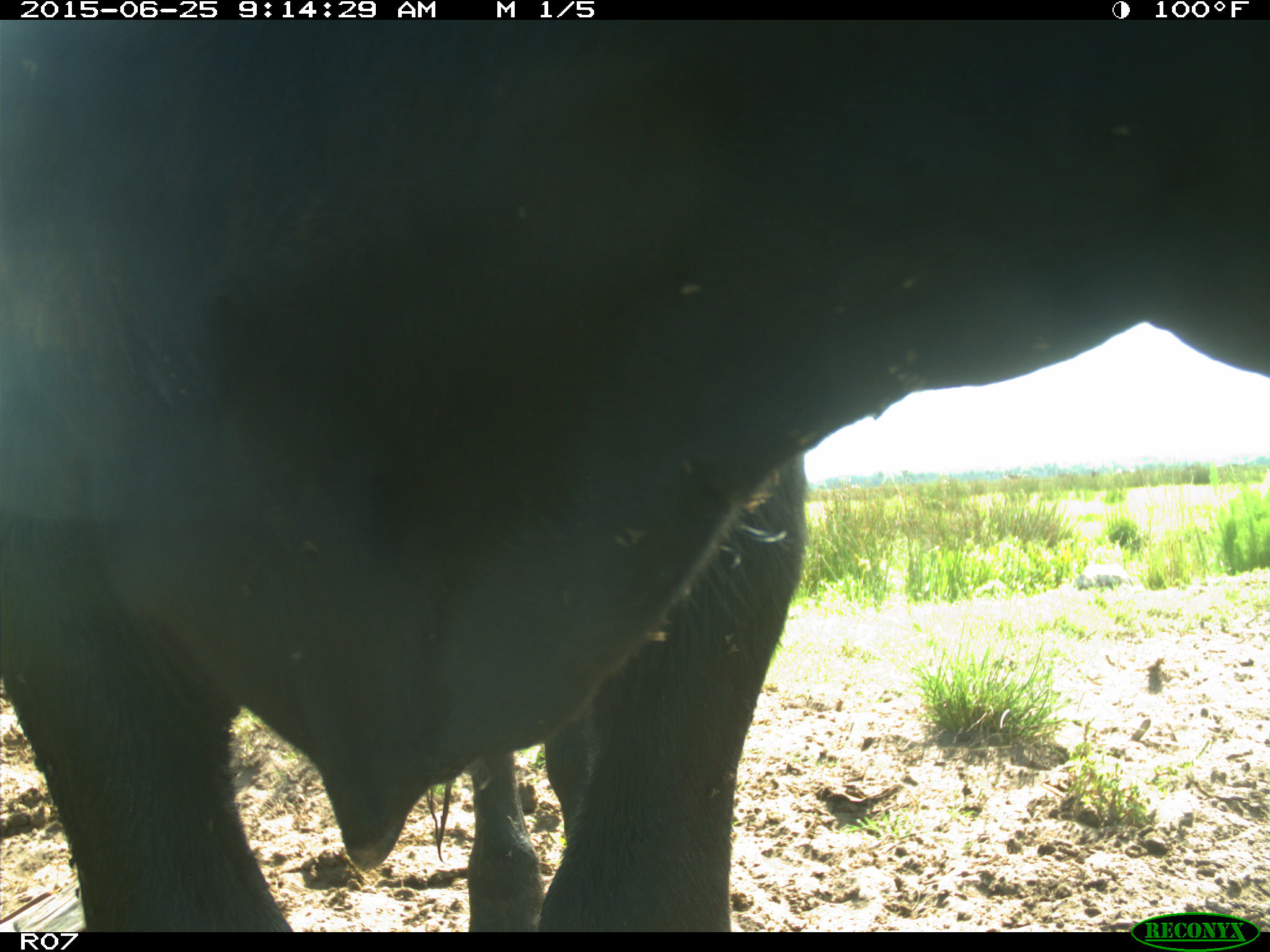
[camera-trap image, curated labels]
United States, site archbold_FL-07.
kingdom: Animalia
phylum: Chordata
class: Mammalia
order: Artiodactyla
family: Bovidae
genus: Bos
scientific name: Bos taurus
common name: domestic cow